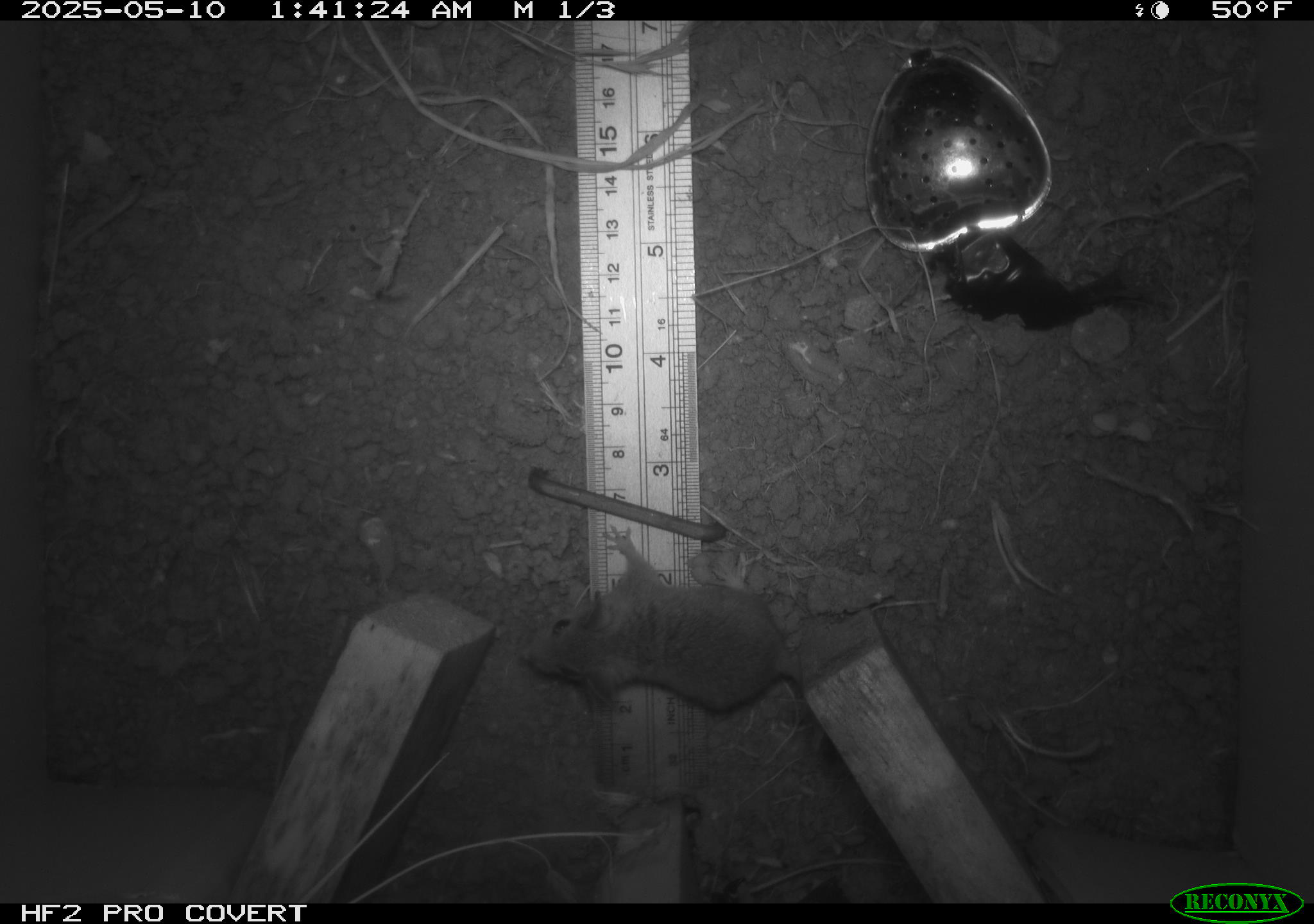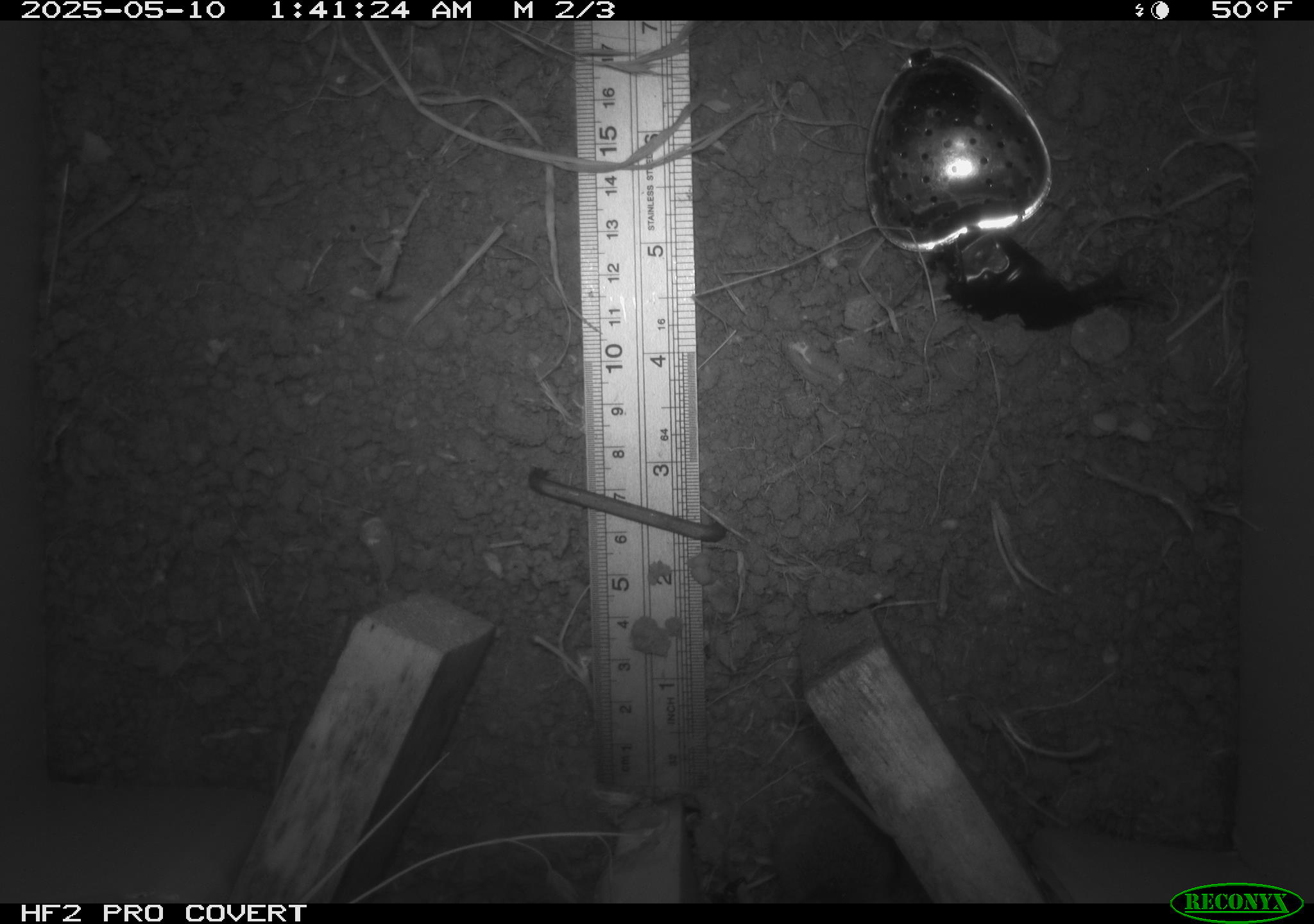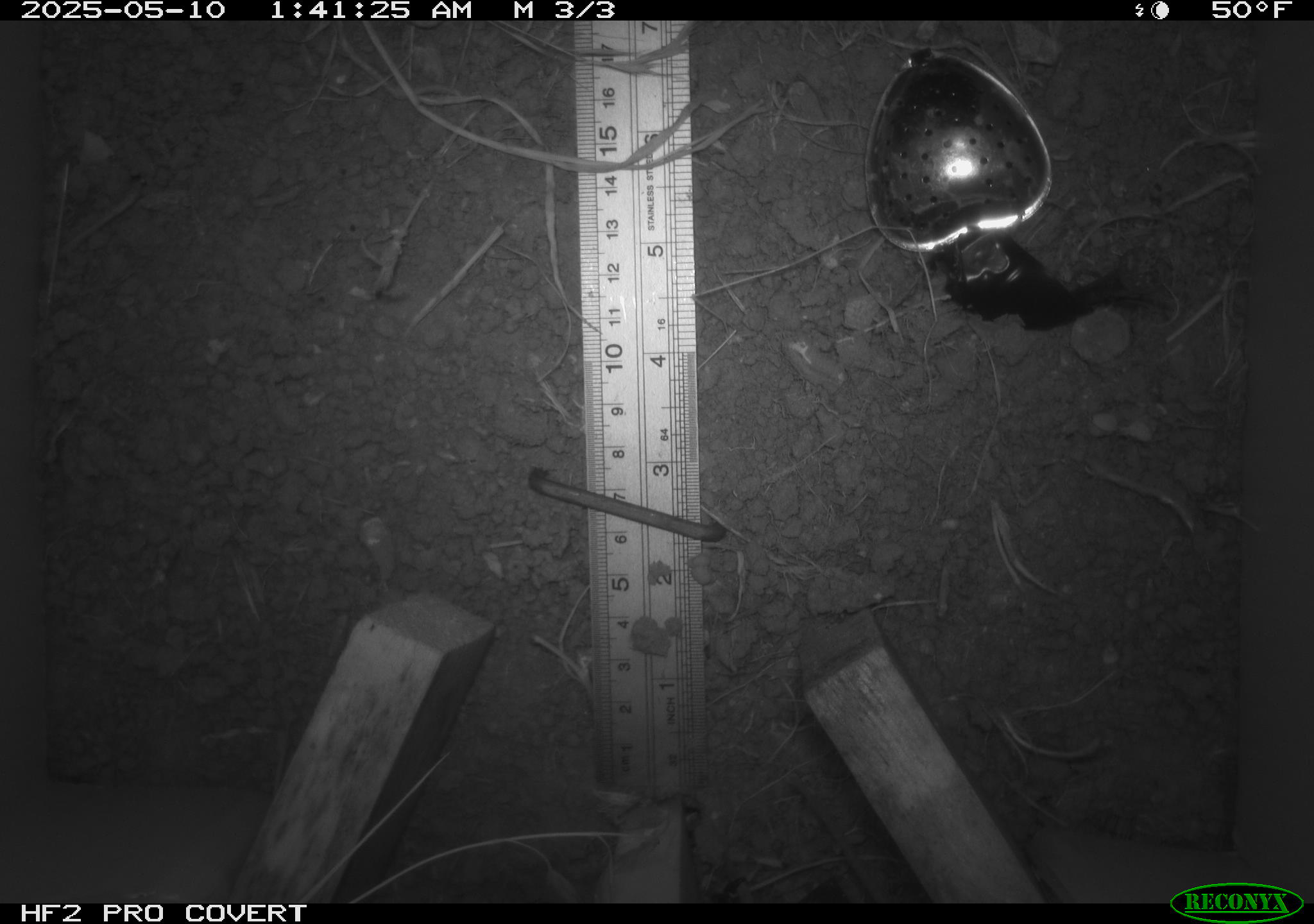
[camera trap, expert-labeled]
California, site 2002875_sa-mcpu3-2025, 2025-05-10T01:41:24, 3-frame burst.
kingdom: Animalia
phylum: Chordata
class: Mammalia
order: Rodentia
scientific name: Rodentia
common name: mouse species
Mouse species (Rodentia).